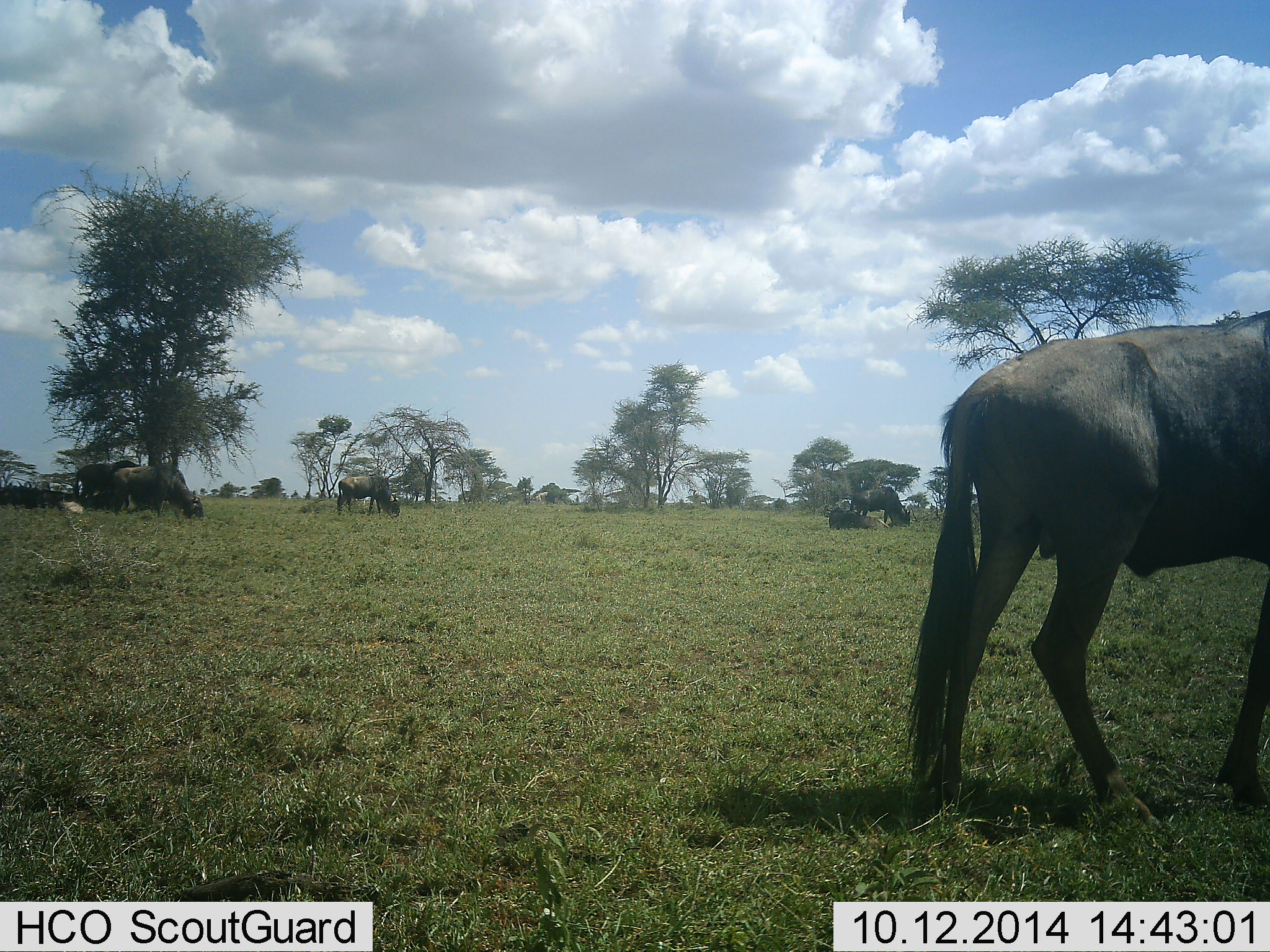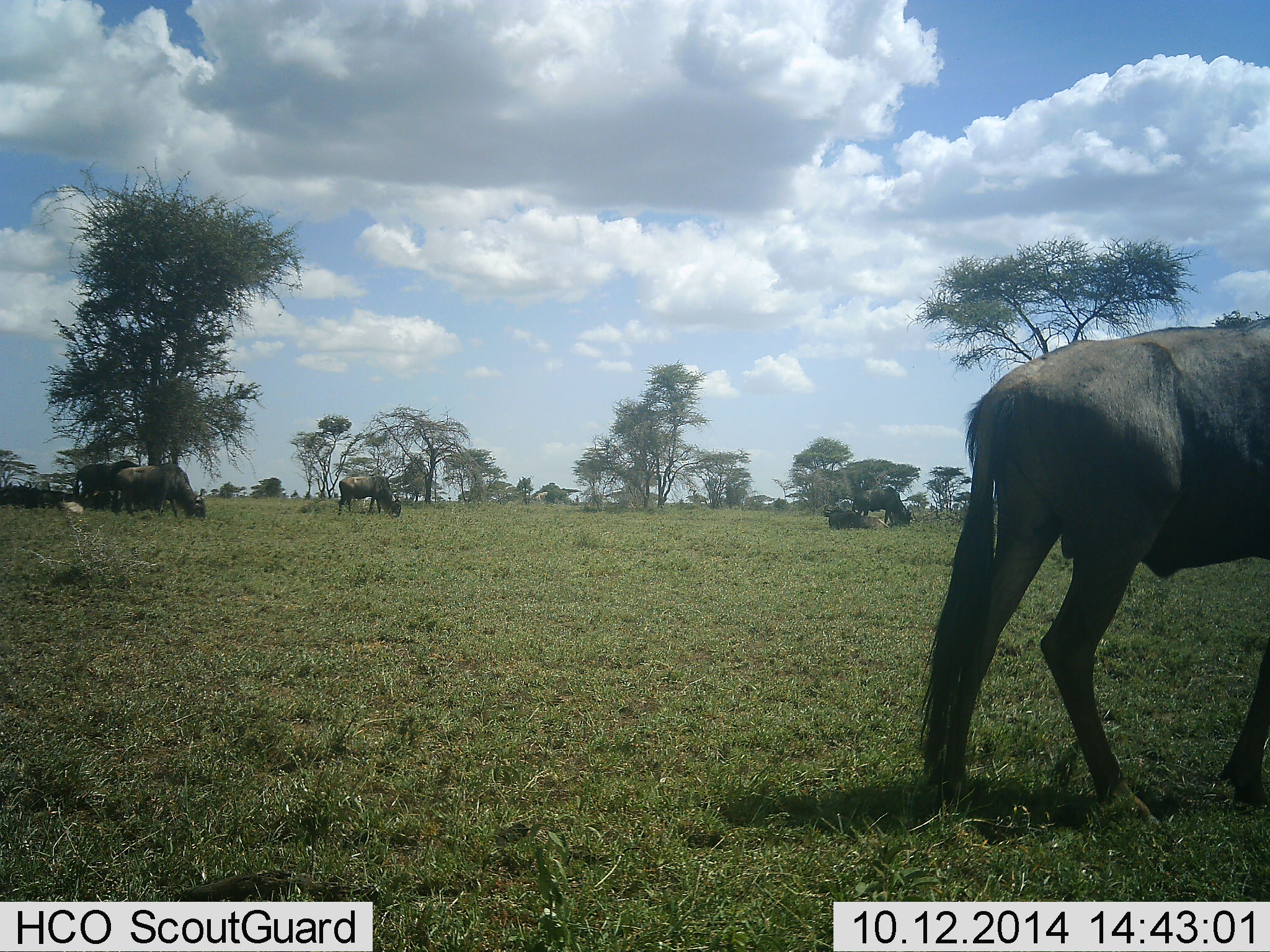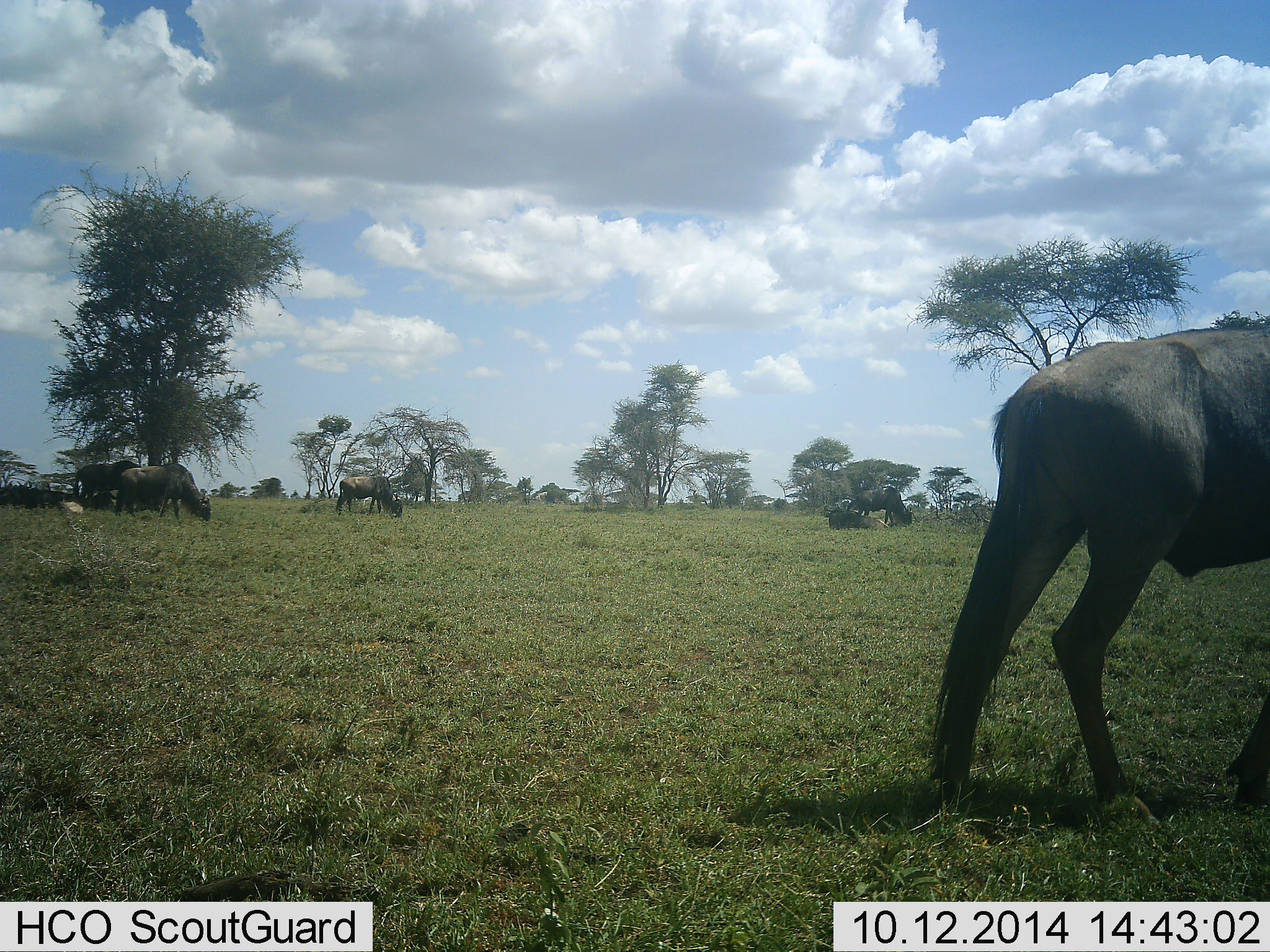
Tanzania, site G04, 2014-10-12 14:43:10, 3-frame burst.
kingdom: Animalia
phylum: Chordata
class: Mammalia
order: Artiodactyla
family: Bovidae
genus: Connochaetes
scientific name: Connochaetes taurinus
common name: blue wildebeest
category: wildebeest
Wildebeest (blue wildebeest) (Connochaetes taurinus), count 6. Behavior (volunteer vote fractions): standing 30%, resting 40%, moving 30%, interacting 0%. Young present (vote fraction): 0%. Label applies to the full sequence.